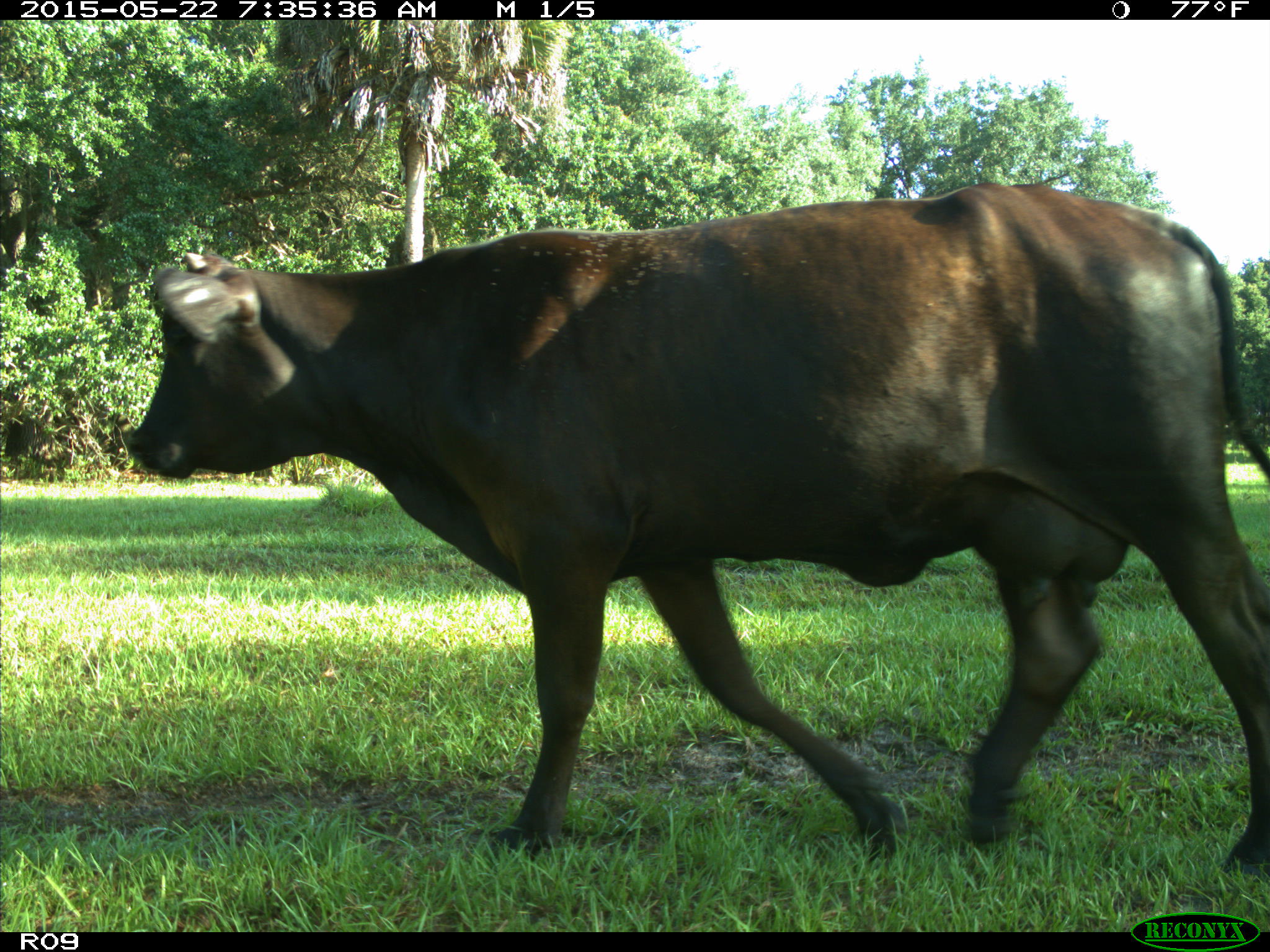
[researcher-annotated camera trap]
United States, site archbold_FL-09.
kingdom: Animalia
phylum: Chordata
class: Mammalia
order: Artiodactyla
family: Bovidae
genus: Bos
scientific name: Bos taurus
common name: domestic cow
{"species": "Bos taurus (domestic cow)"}